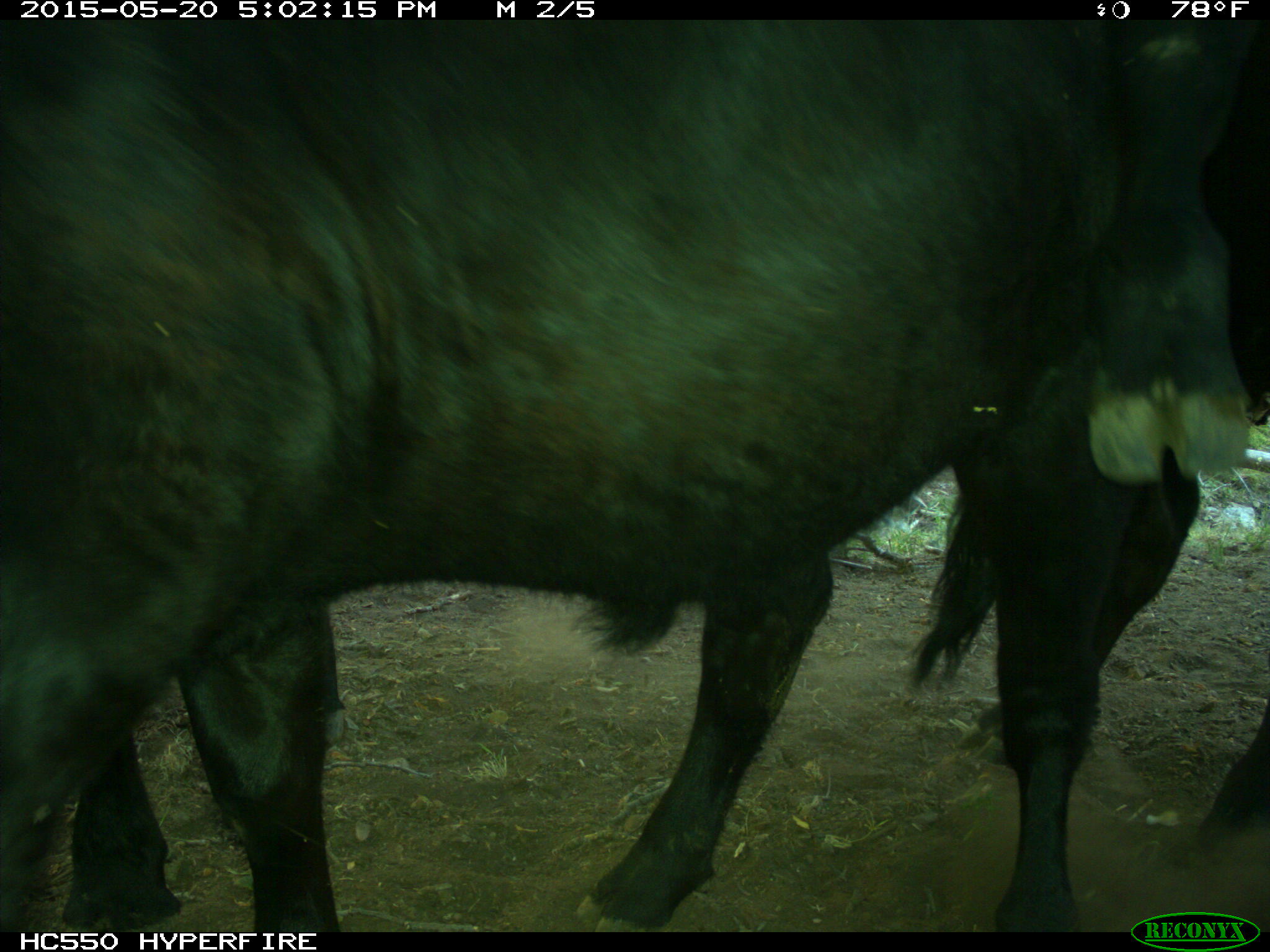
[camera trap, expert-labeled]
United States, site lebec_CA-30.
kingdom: Animalia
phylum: Chordata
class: Mammalia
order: Artiodactyla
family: Bovidae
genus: Bos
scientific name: Bos taurus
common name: domestic cow